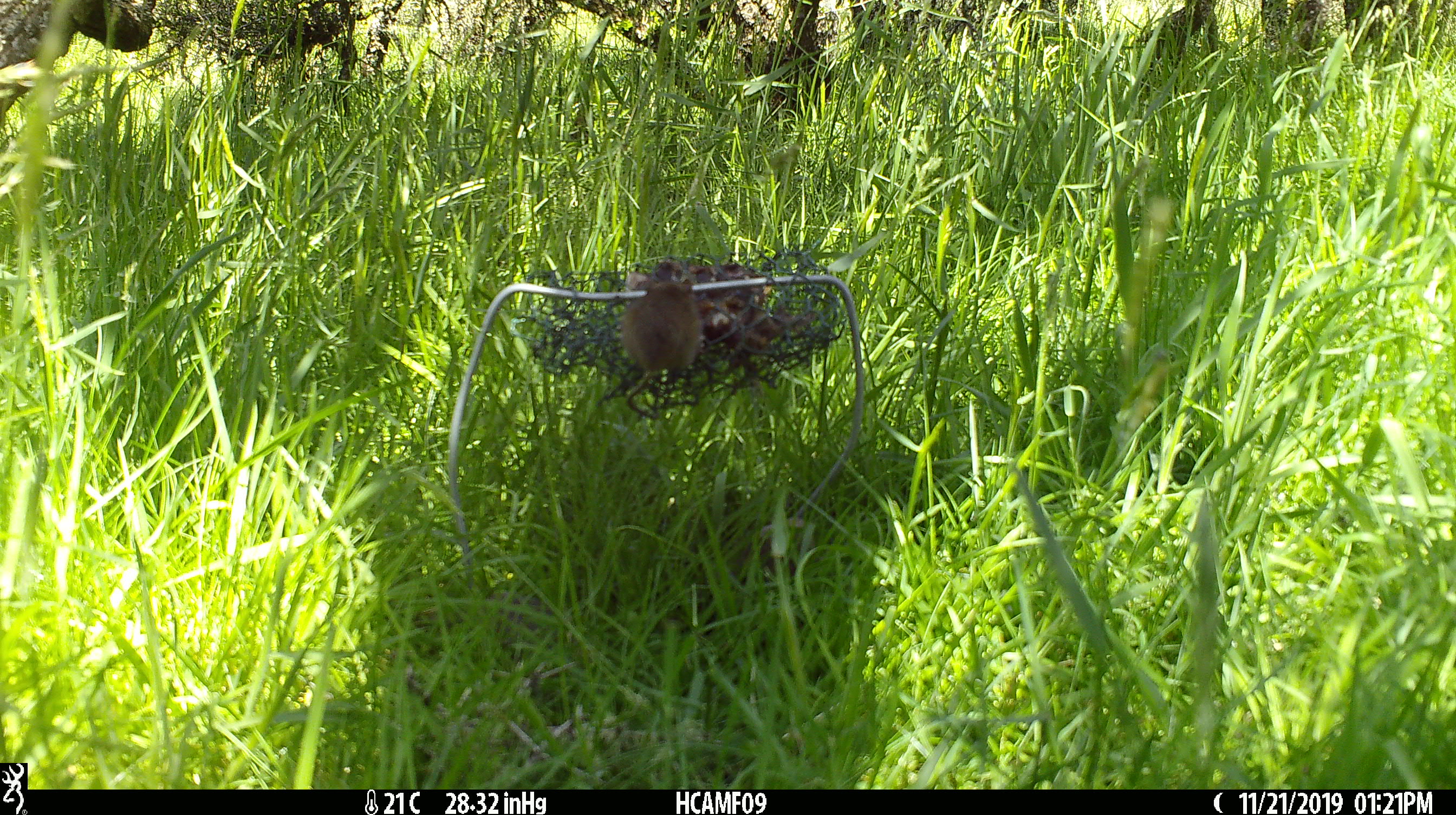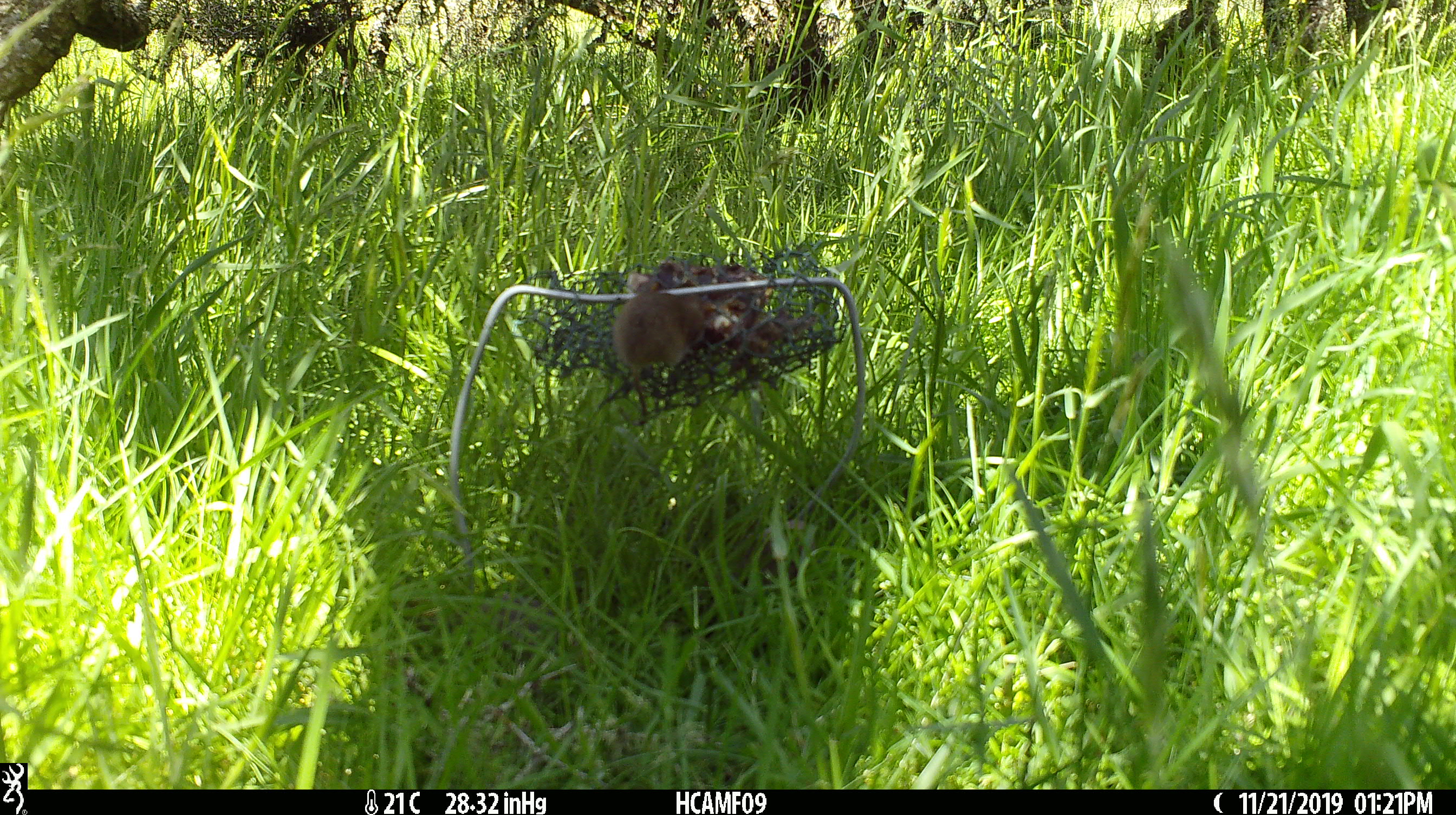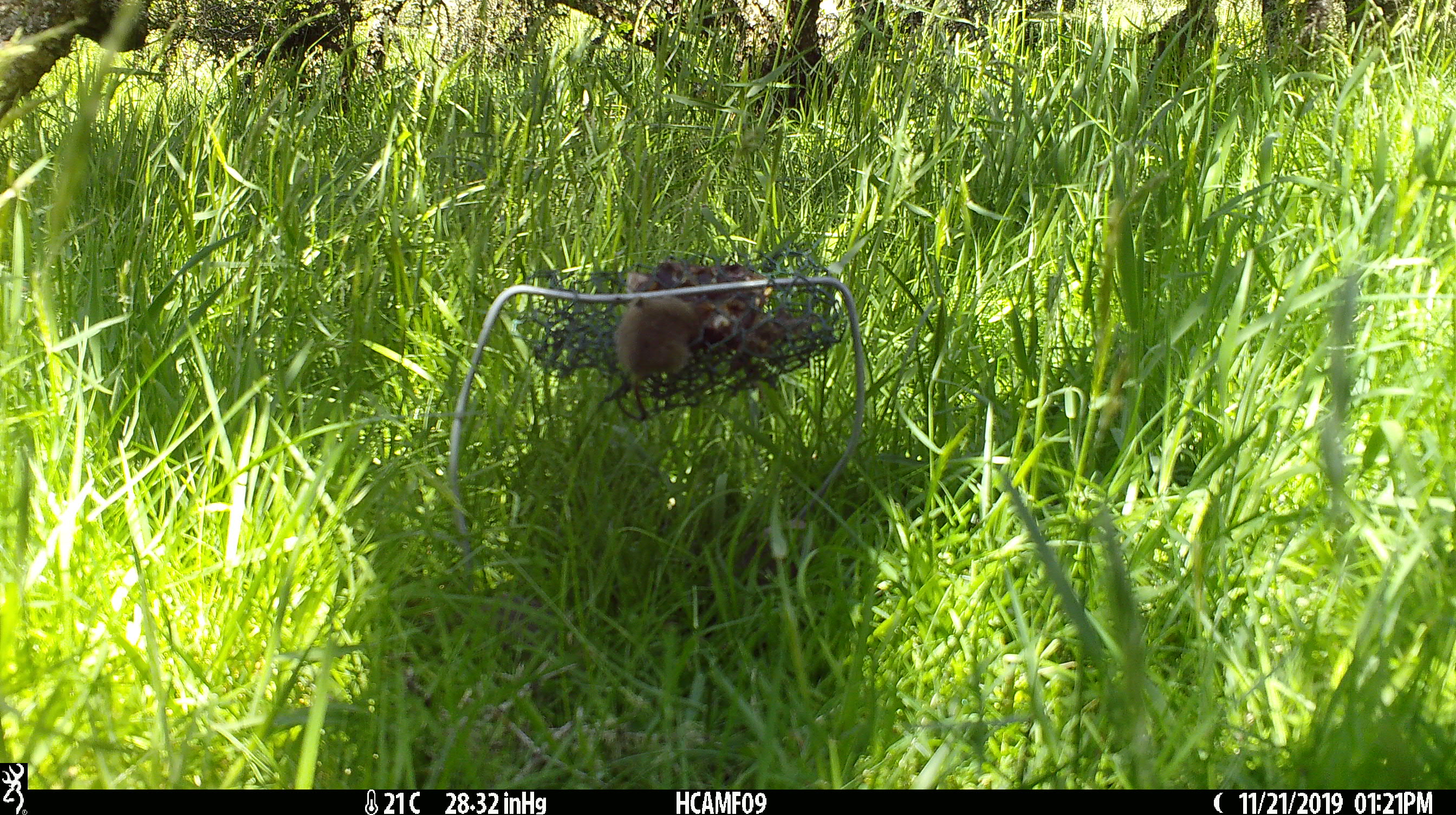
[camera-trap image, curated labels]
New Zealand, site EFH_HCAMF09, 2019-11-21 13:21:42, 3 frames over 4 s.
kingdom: Animalia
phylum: Chordata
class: Mammalia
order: Rodentia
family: Muridae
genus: Mus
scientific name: Mus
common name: mouse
Mouse (Mus).